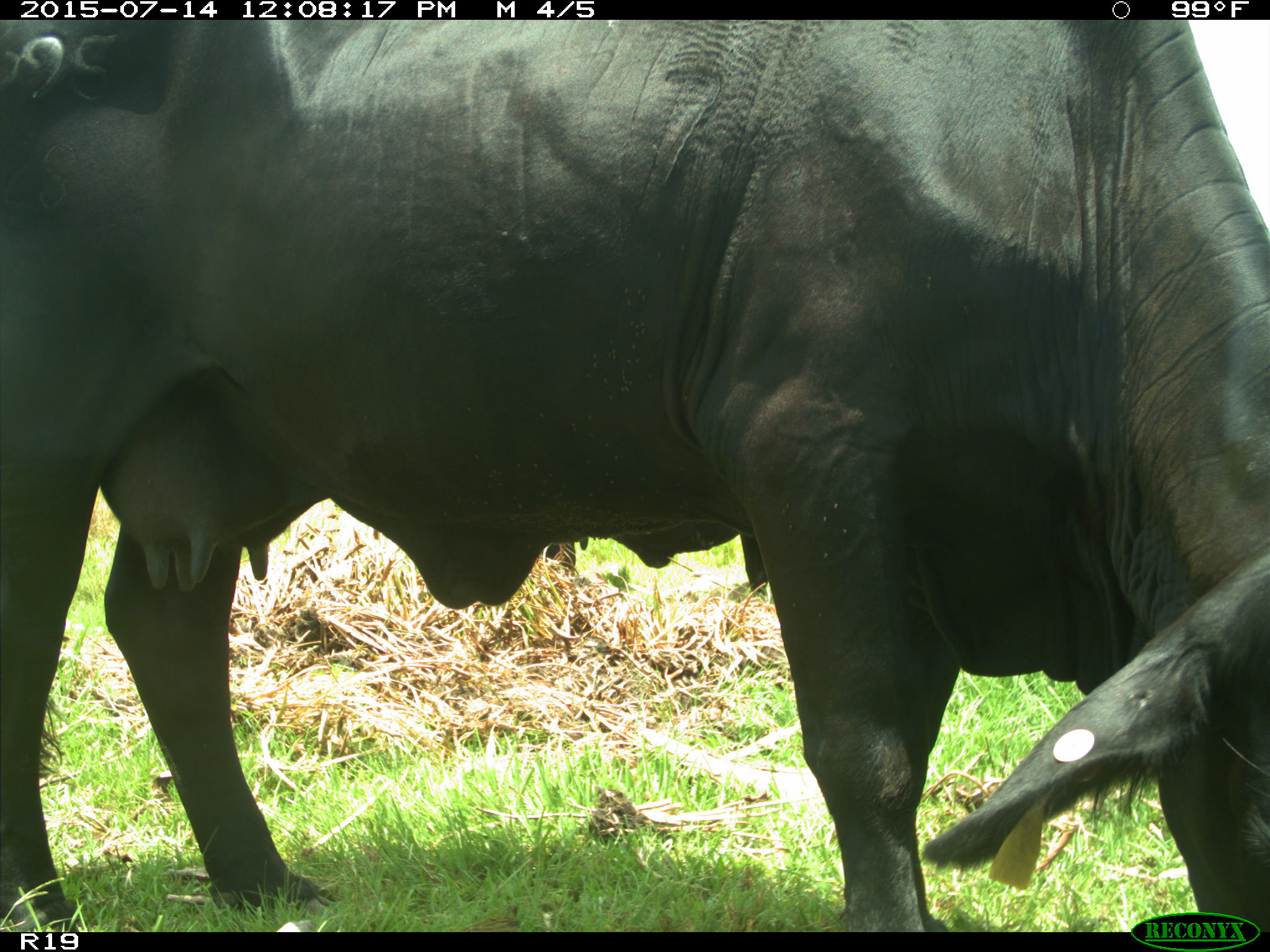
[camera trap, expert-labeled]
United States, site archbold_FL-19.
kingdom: Animalia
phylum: Chordata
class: Mammalia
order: Artiodactyla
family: Bovidae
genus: Bos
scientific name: Bos taurus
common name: domestic cow